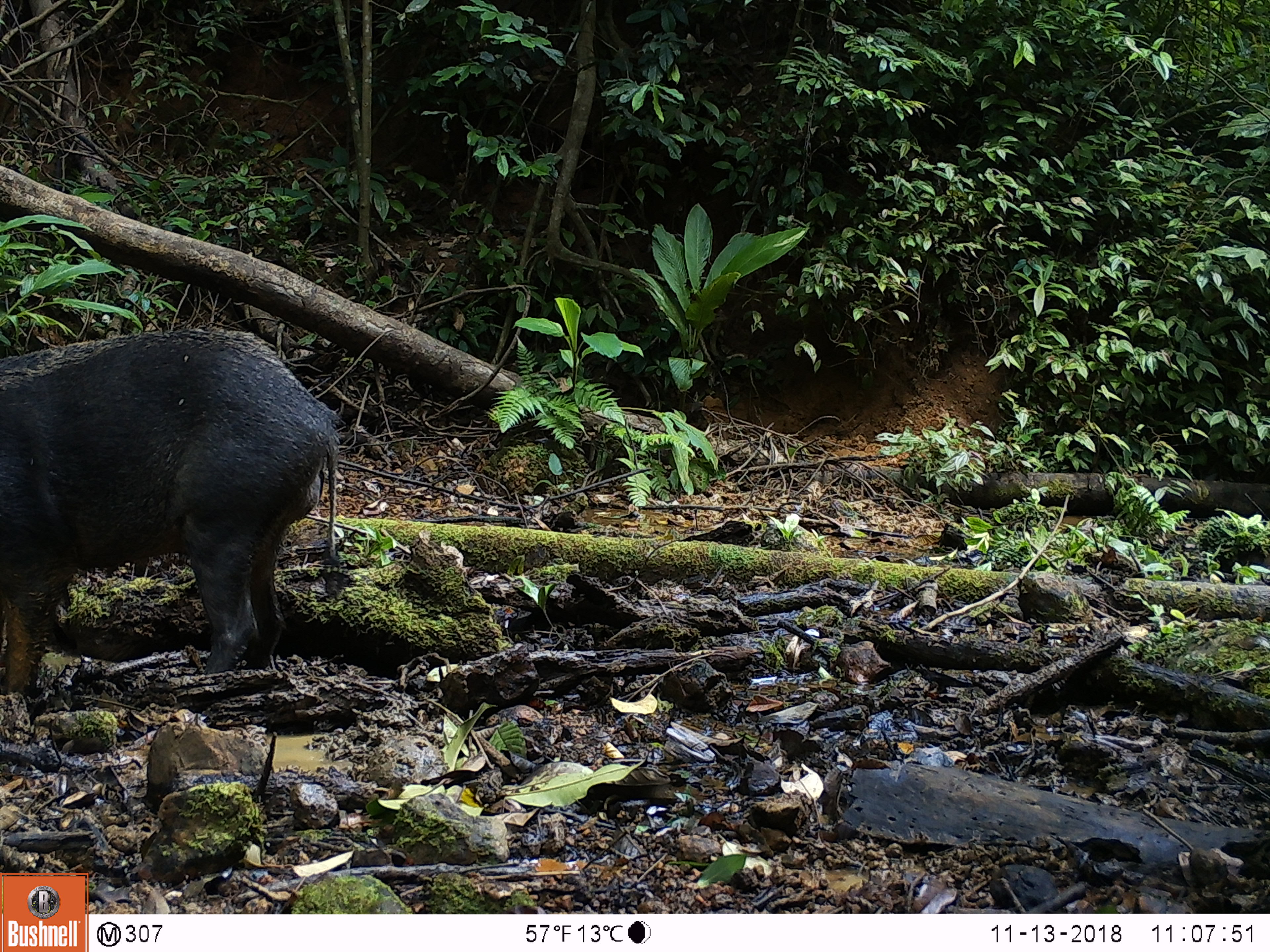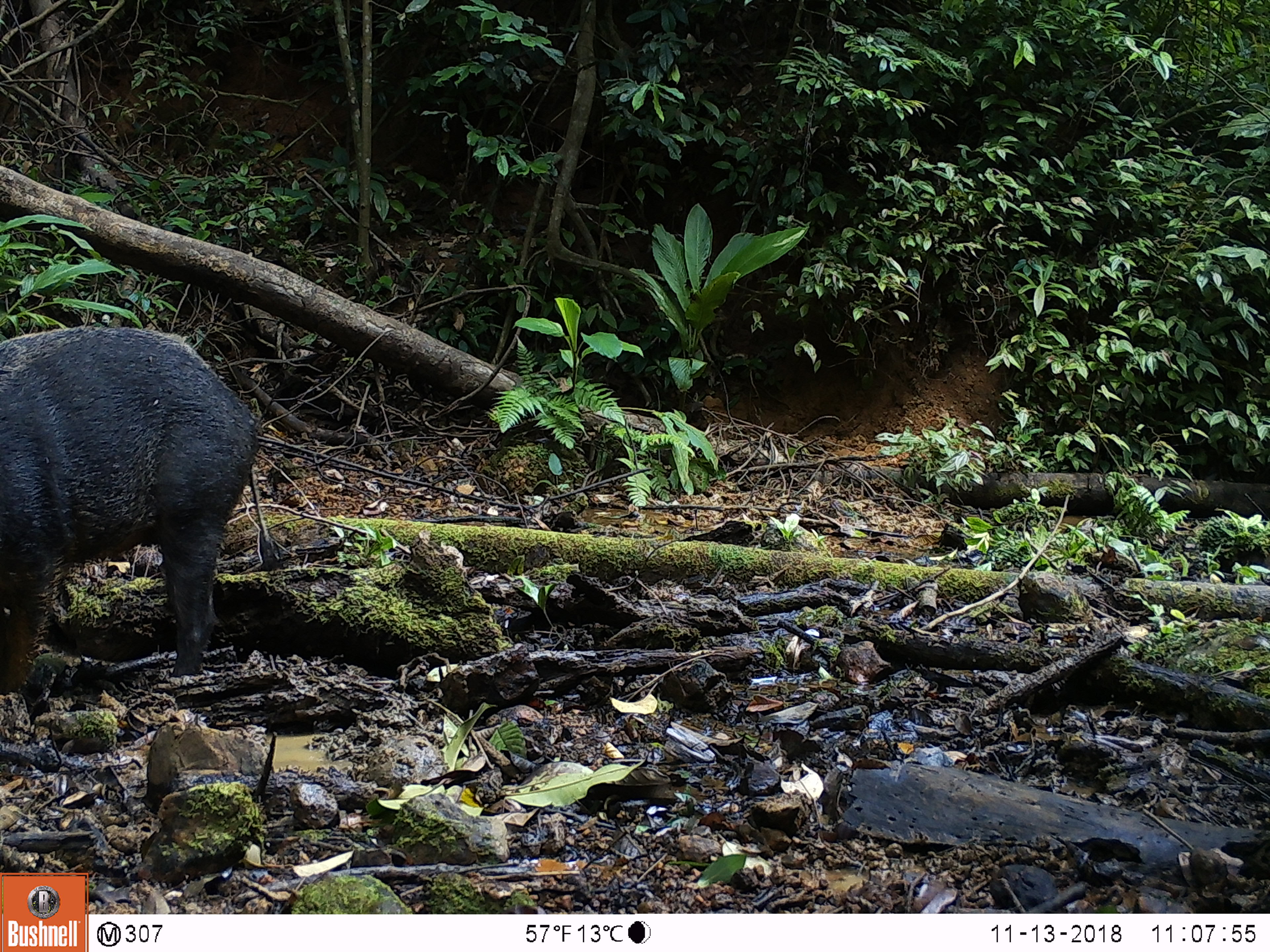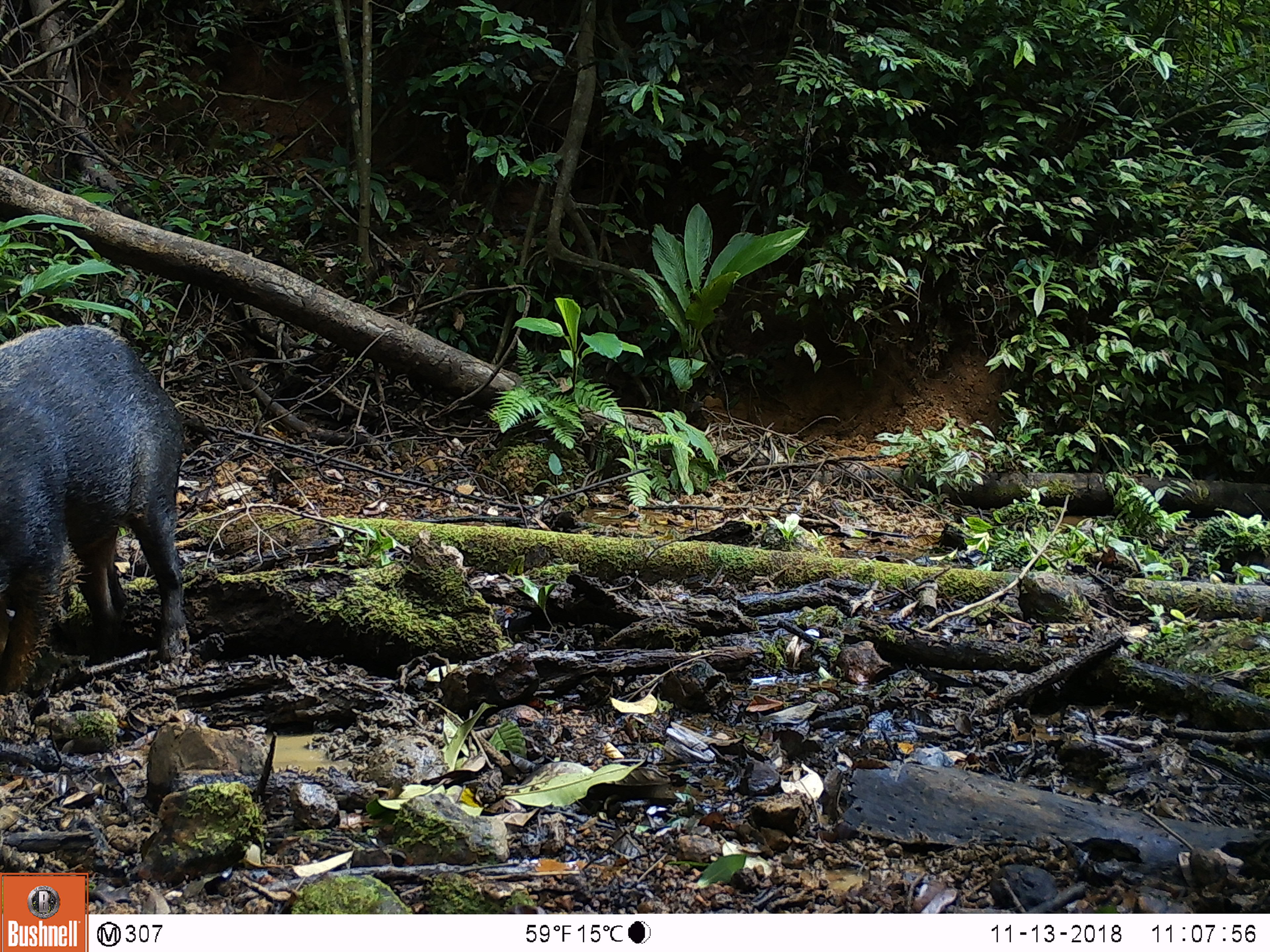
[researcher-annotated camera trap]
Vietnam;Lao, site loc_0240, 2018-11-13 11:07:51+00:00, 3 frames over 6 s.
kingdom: Animalia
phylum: Chordata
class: Mammalia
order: Artiodactyla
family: Suidae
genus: Sus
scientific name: Sus scrofa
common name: eurasian wild pig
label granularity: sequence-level